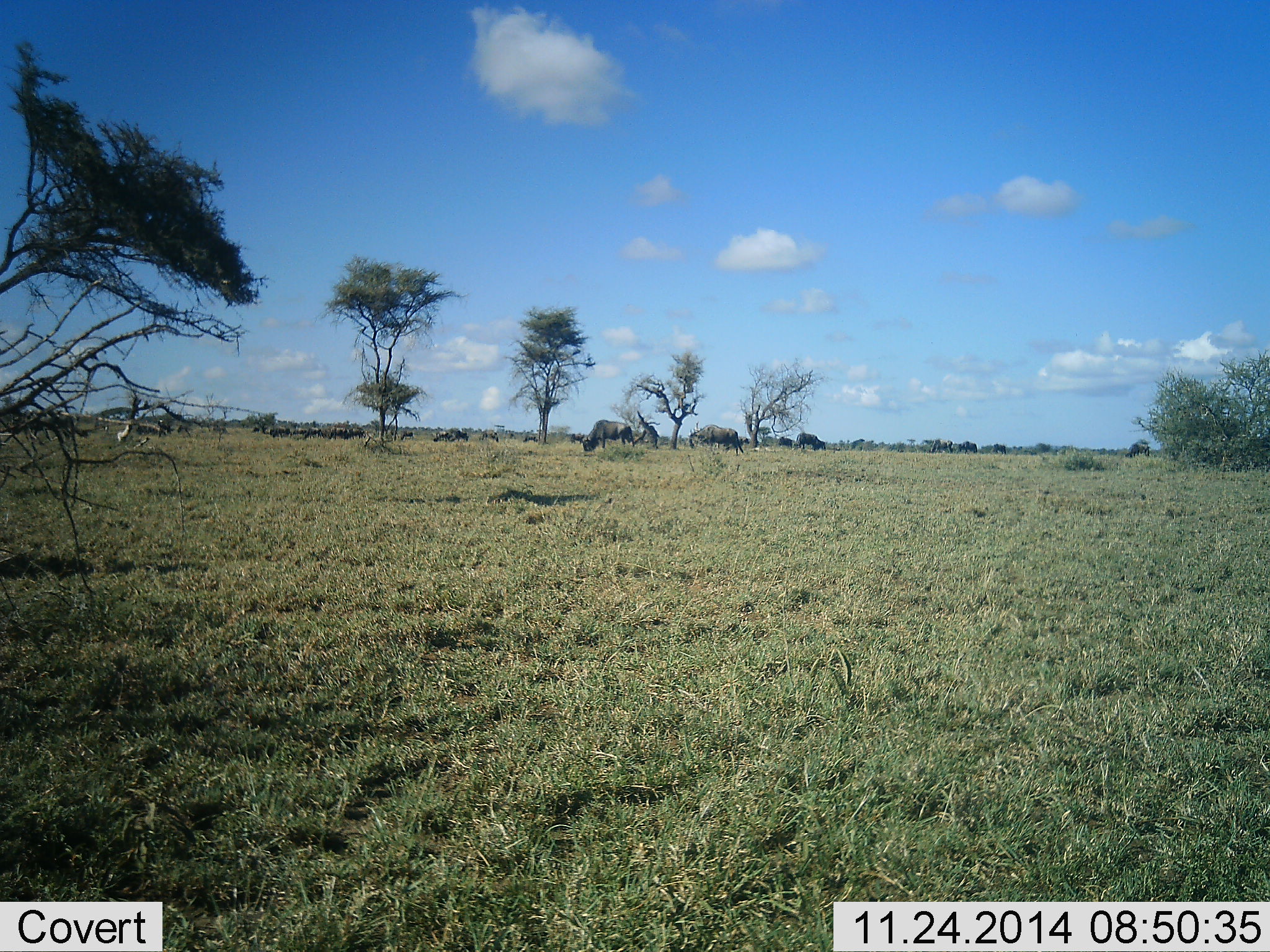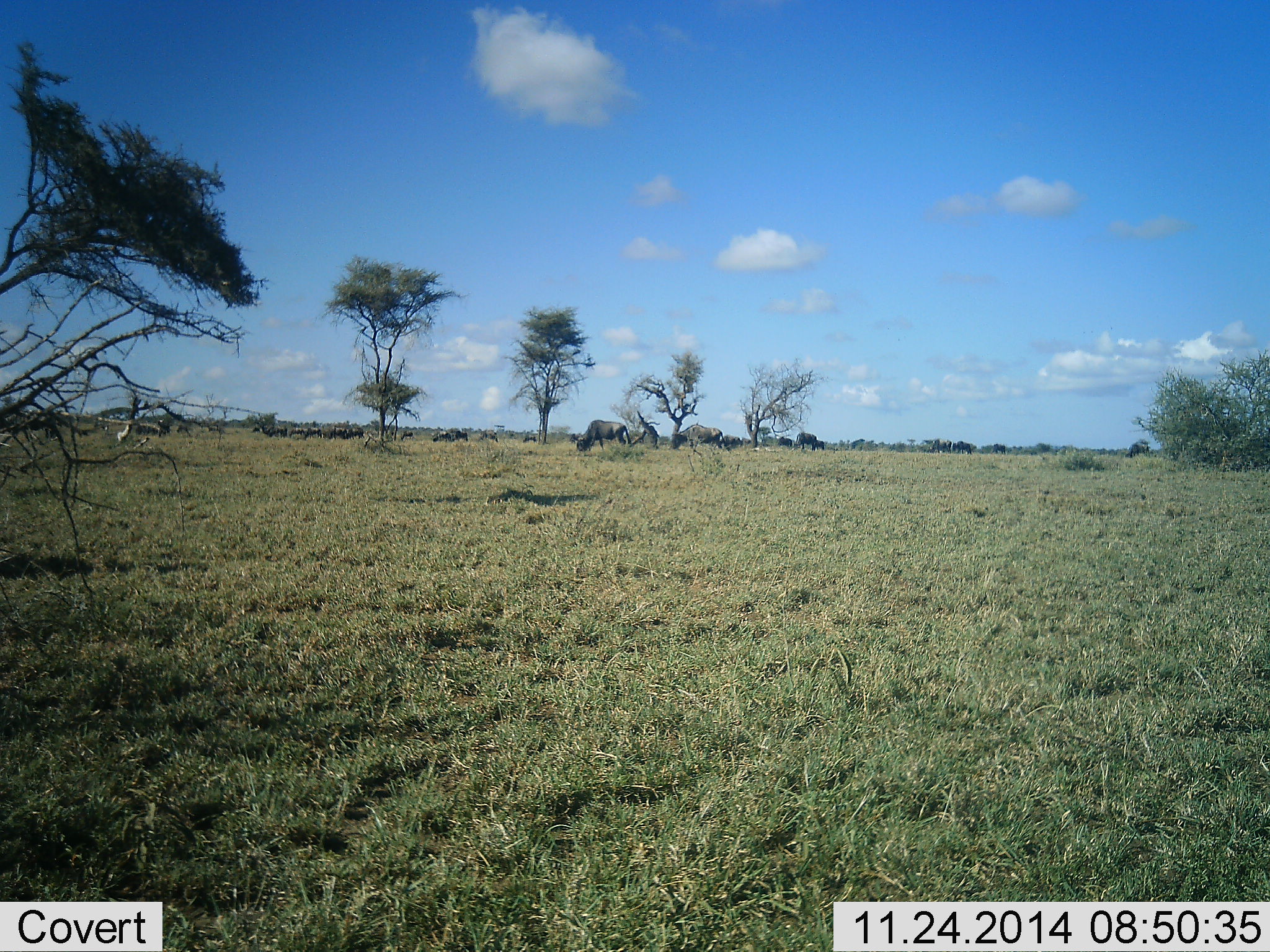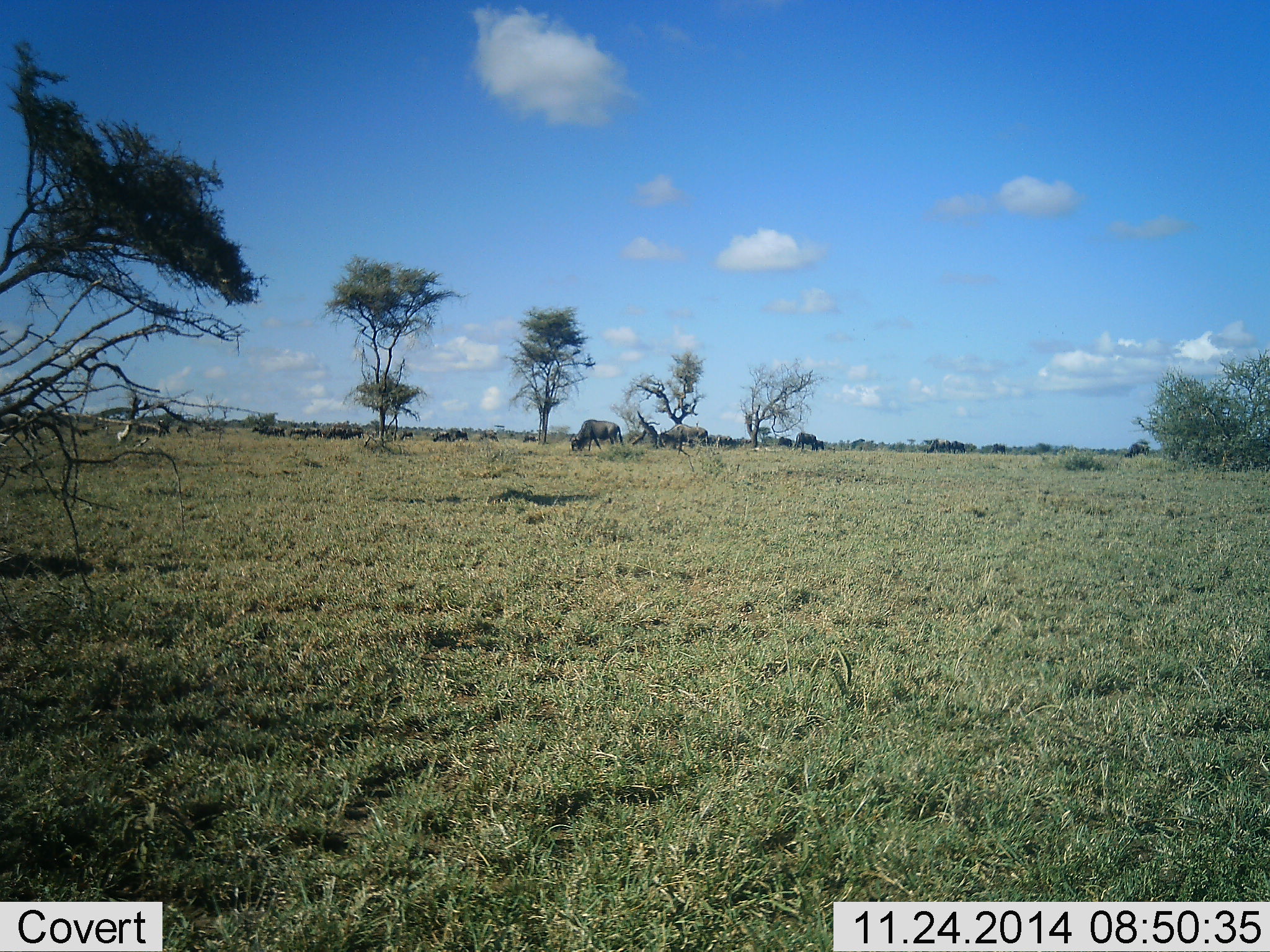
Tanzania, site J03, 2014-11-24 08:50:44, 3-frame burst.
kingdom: Animalia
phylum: Chordata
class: Mammalia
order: Artiodactyla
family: Bovidae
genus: Connochaetes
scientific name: Connochaetes taurinus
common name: blue wildebeest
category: wildebeest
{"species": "wildebeest (blue wildebeest) (Connochaetes taurinus)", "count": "11-50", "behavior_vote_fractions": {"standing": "10%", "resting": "0%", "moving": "50%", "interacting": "0%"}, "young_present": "0%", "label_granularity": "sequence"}